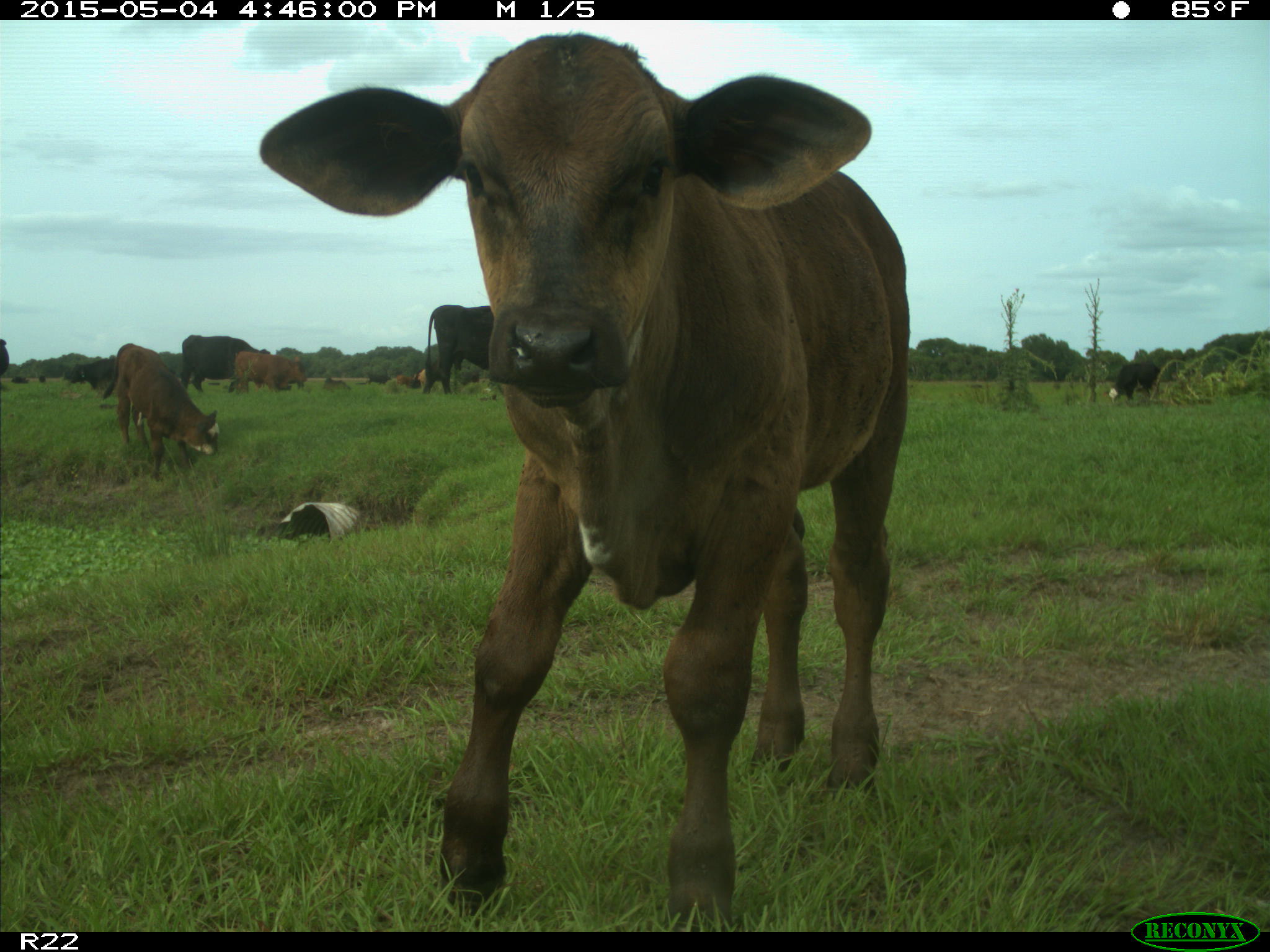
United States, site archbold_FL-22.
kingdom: Animalia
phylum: Chordata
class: Mammalia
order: Artiodactyla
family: Bovidae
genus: Bos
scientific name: Bos taurus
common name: domestic cow